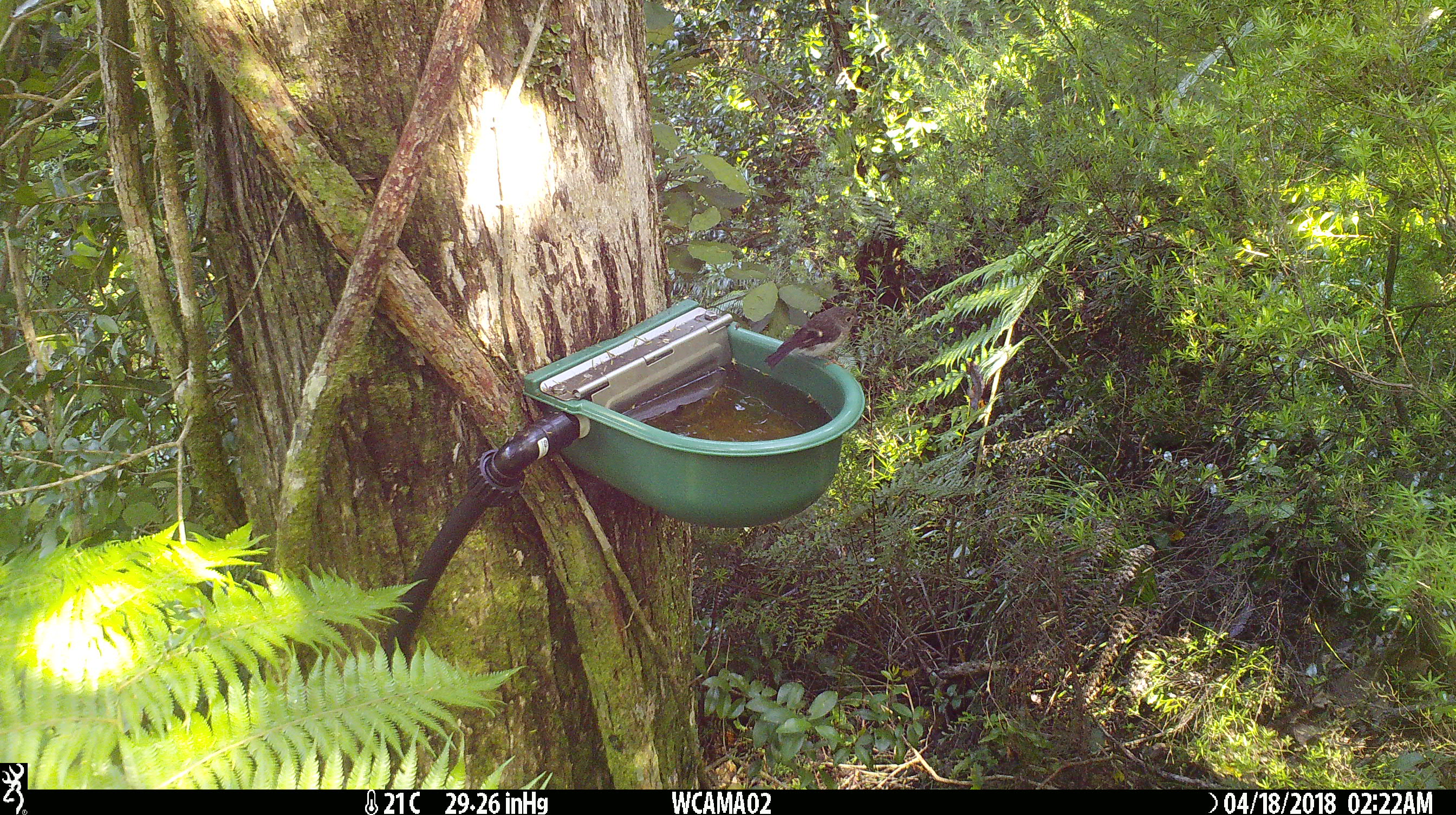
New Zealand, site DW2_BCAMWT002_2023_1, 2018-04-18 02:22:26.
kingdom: Animalia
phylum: Chordata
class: Aves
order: Passeriformes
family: Petroicidae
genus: Petroica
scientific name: Petroica macrocephala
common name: tomtit